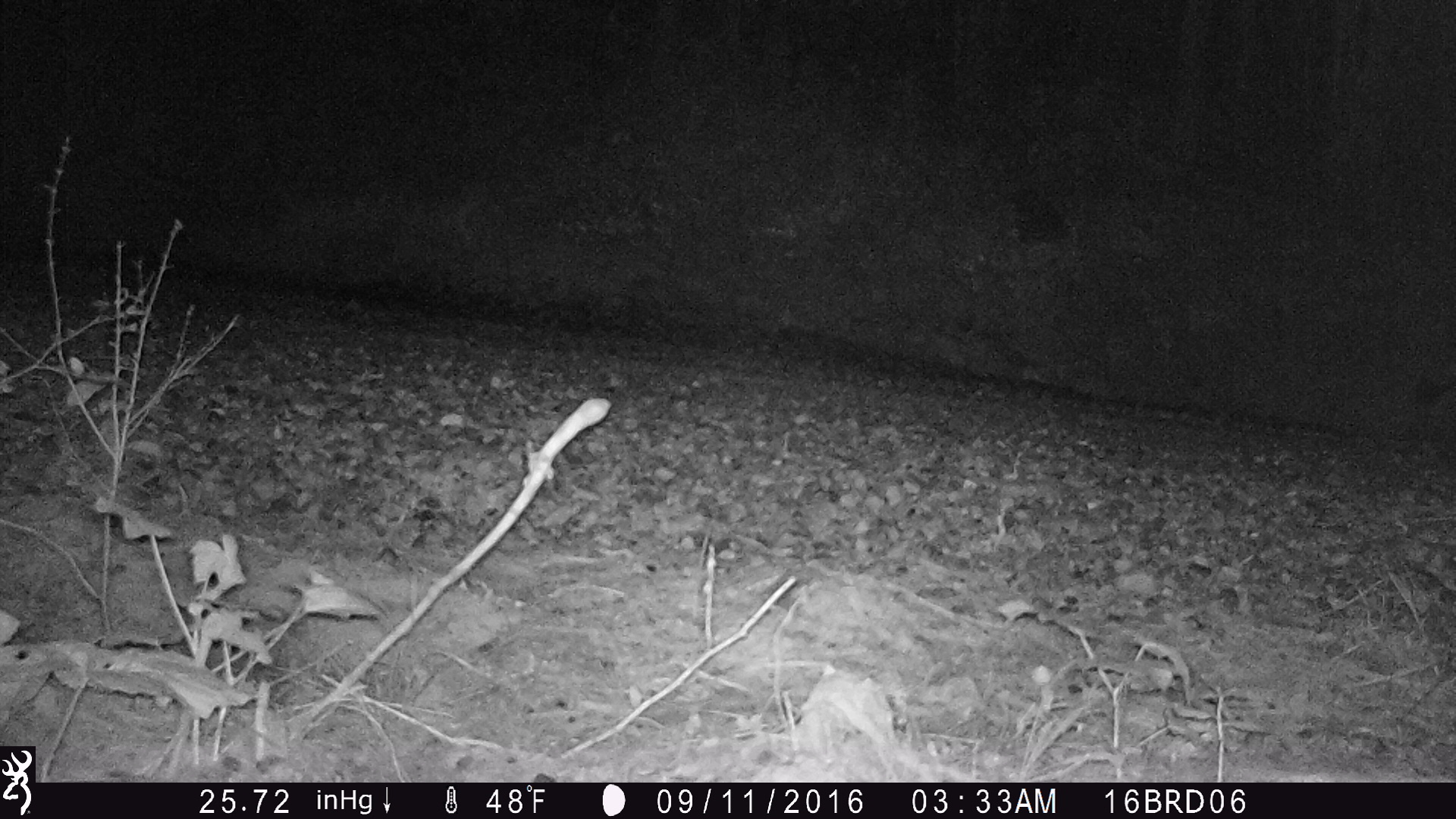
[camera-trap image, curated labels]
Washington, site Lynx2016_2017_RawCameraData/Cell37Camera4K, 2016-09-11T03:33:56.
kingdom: Animalia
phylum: Chordata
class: Mammalia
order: Carnivora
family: Canidae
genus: Canis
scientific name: Canis latrans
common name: coyote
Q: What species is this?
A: Canis latrans (coyote).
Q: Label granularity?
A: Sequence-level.